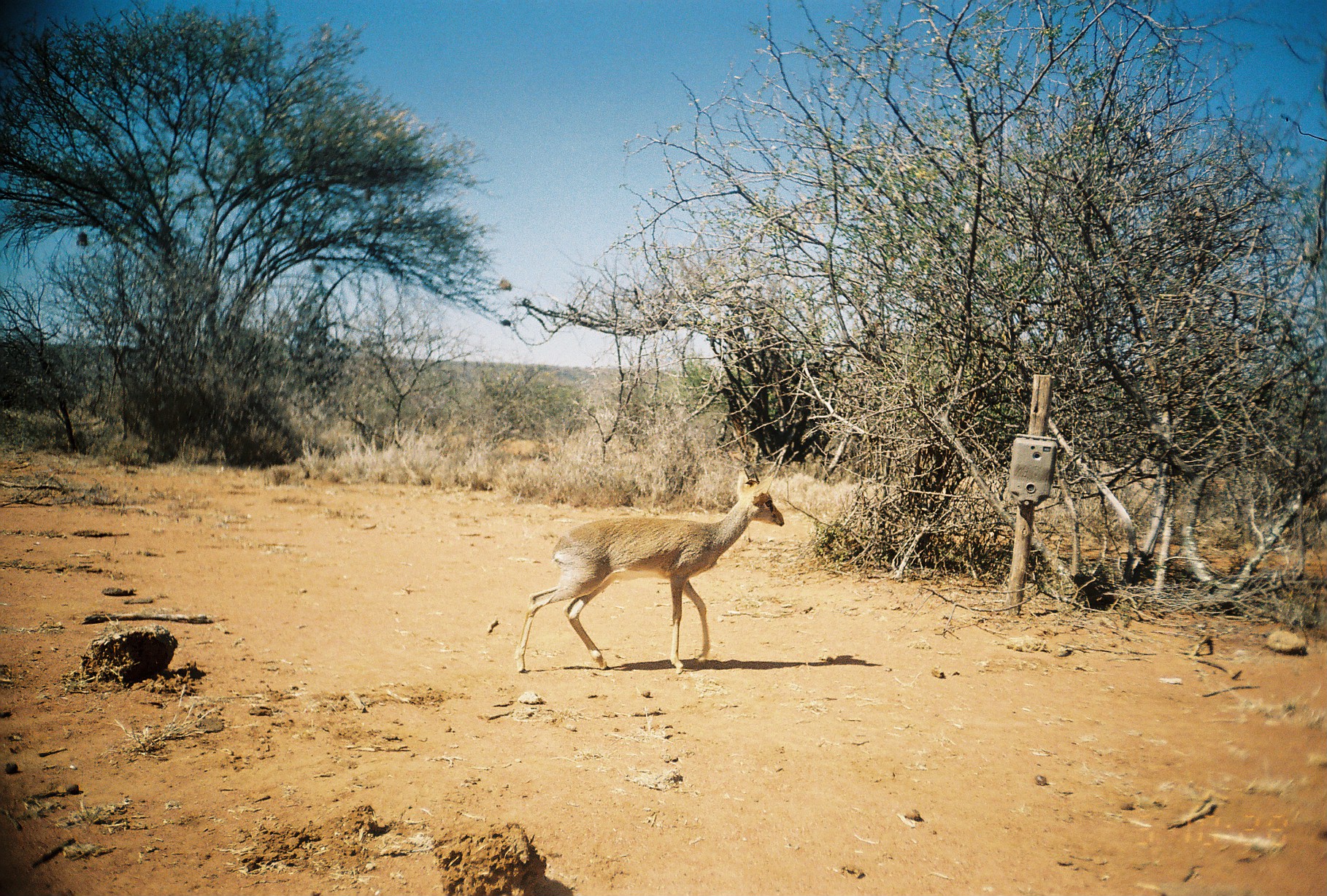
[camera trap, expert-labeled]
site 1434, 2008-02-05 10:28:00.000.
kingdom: Animalia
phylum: Chordata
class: Mammalia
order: Artiodactyla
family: Bovidae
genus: Madoqua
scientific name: Madoqua guentheri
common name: günther's dik-dik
Madoqua guentheri (günther's dik-dik), count 1.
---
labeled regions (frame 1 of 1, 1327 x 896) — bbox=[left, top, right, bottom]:
madoqua guentheri: bbox=[516, 466, 784, 672]